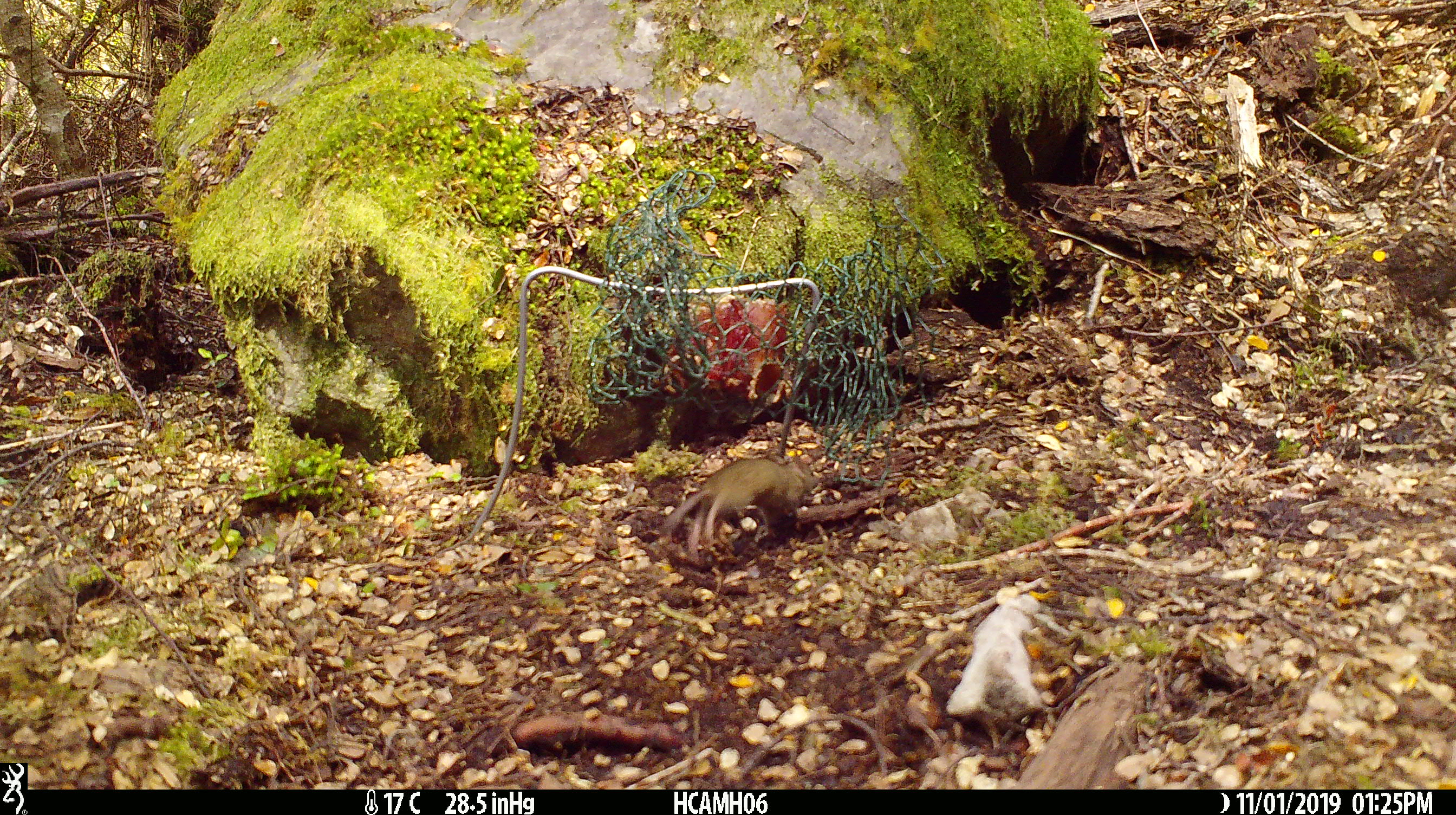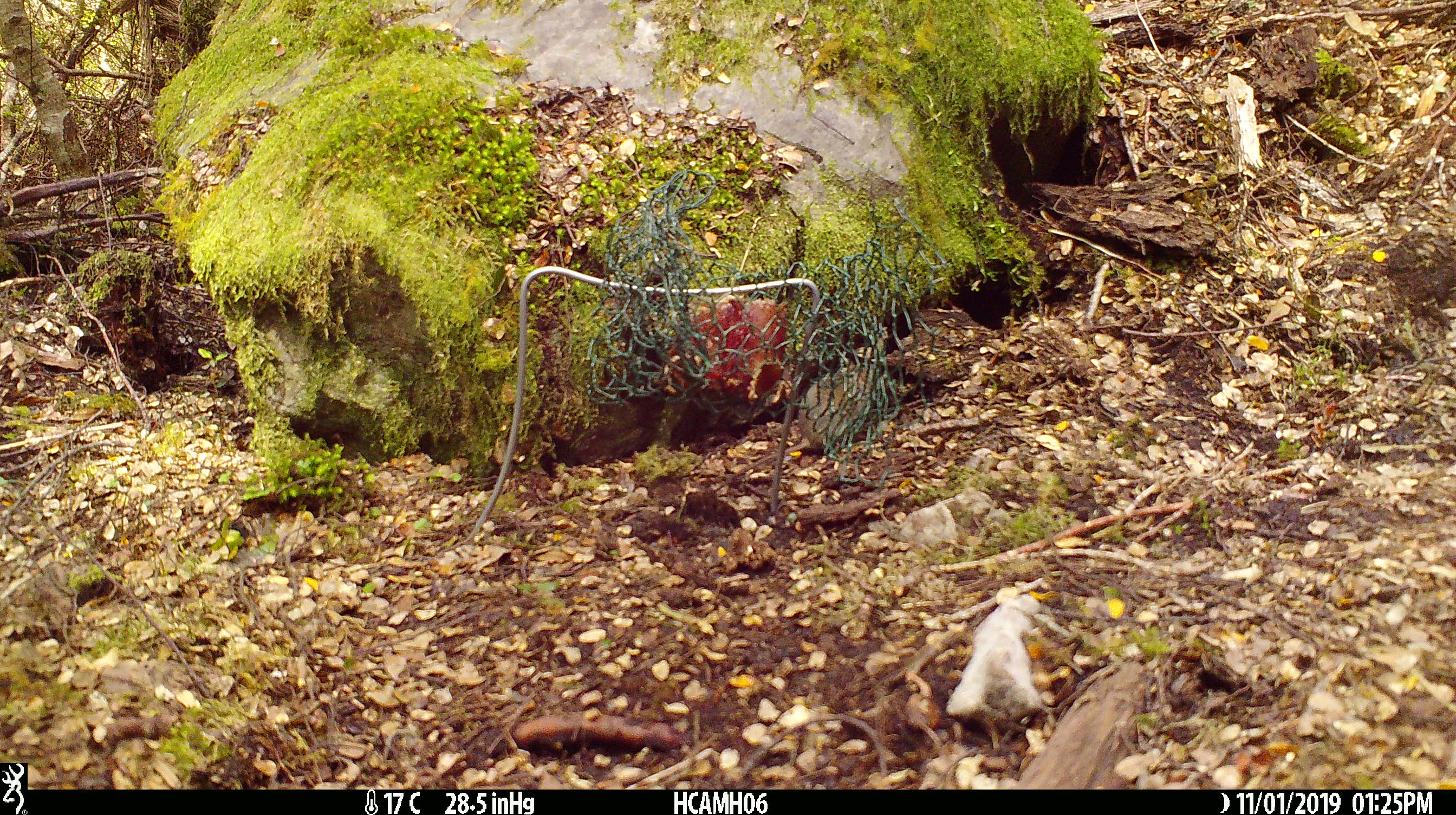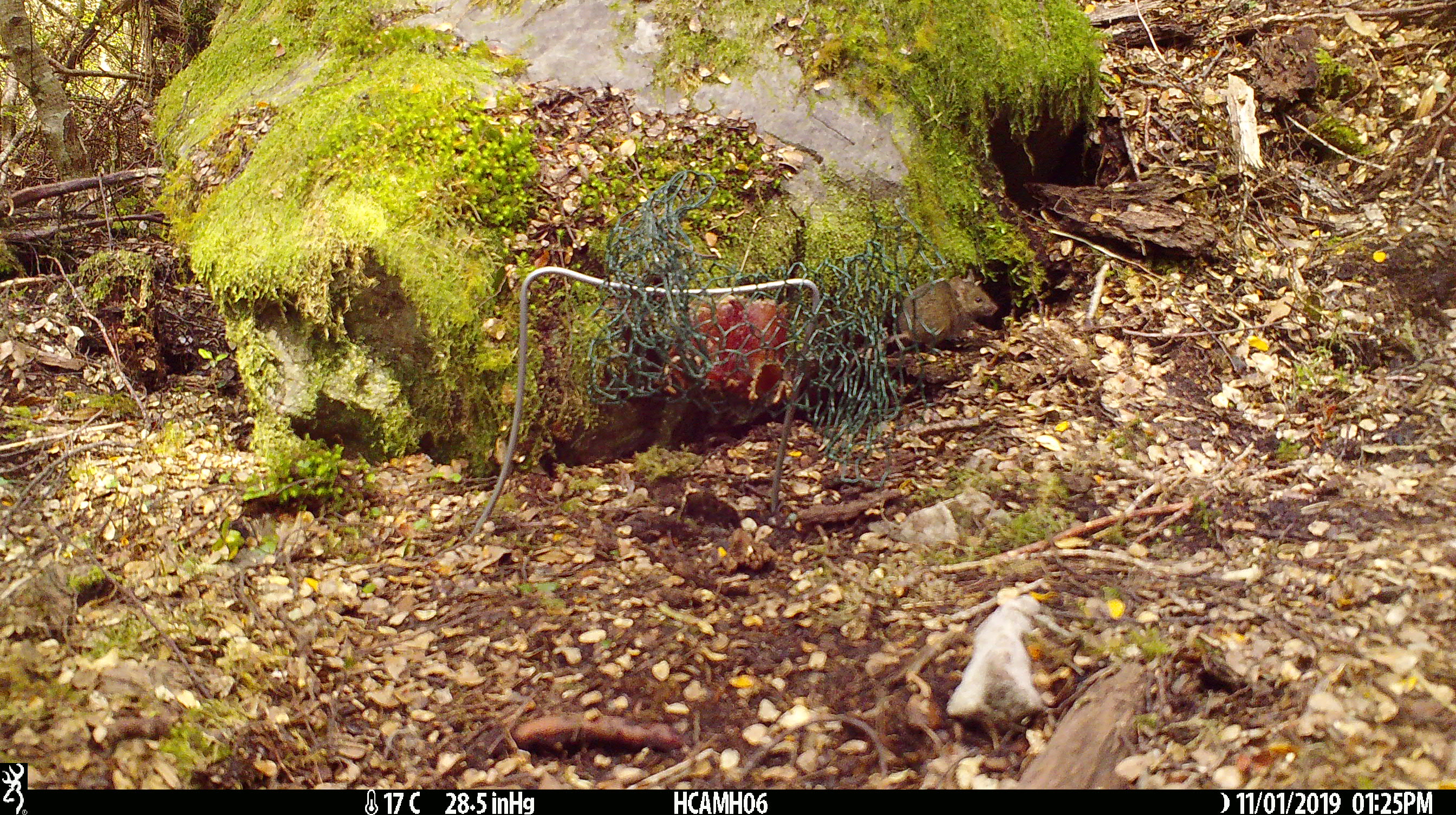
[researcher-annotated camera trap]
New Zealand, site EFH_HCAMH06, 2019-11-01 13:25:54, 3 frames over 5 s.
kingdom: Animalia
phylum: Chordata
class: Mammalia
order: Rodentia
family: Muridae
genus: Mus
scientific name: Mus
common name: mouse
Mouse (Mus).